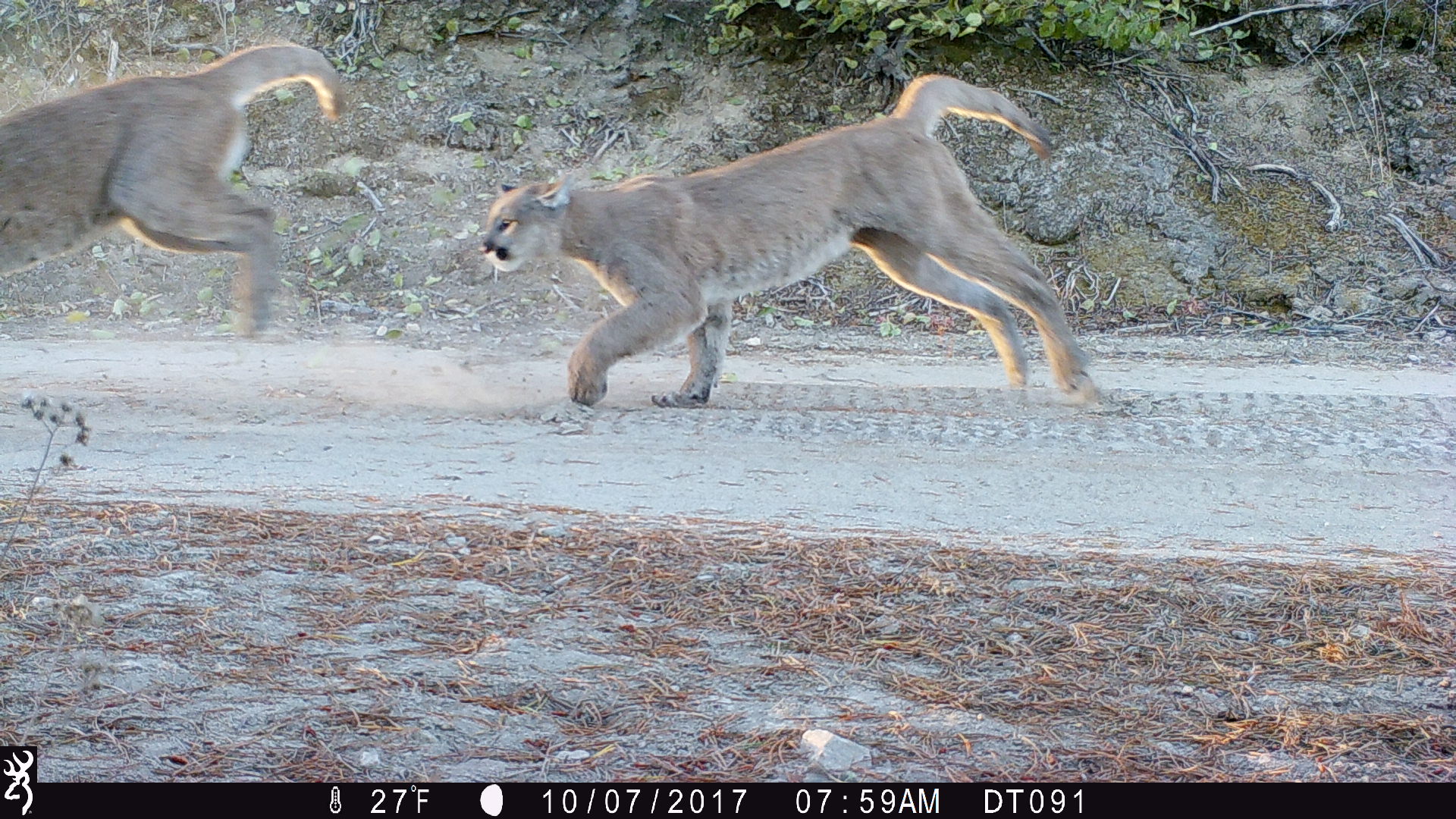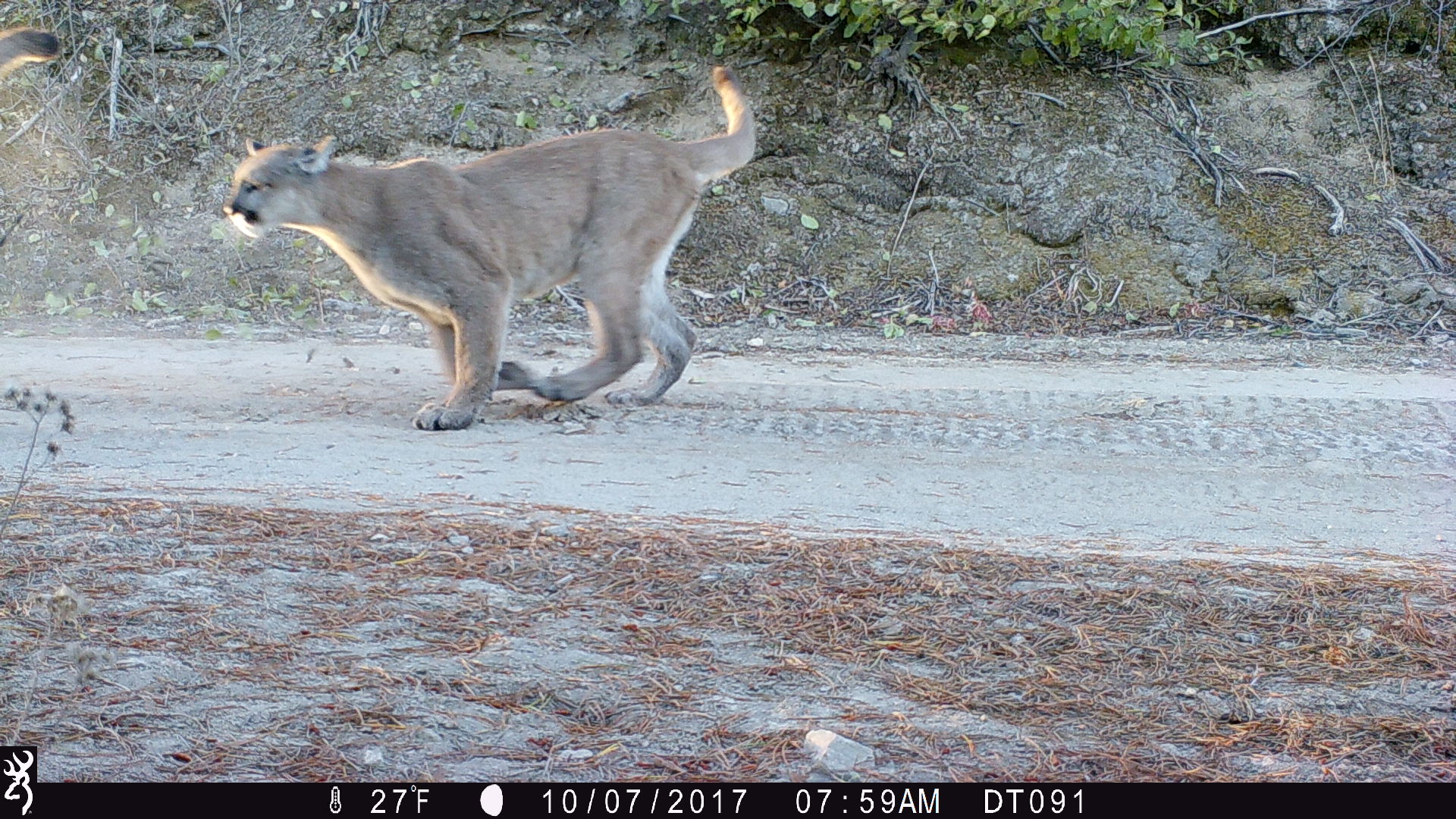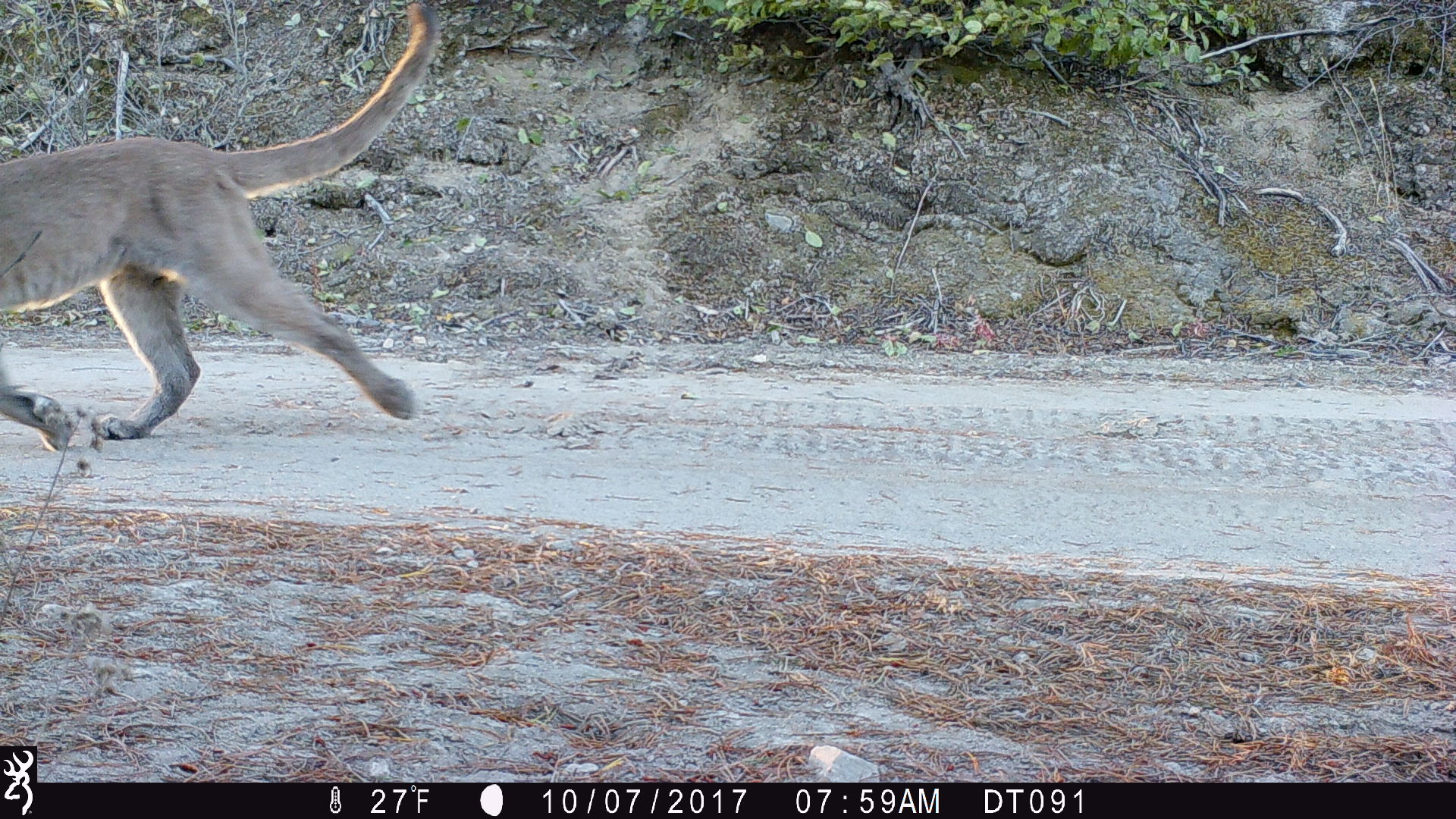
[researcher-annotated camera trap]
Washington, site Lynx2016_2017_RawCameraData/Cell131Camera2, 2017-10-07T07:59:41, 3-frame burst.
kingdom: Animalia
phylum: Chordata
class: Mammalia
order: Carnivora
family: Felidae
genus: Puma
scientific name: Puma concolor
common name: mountain lion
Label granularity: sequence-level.